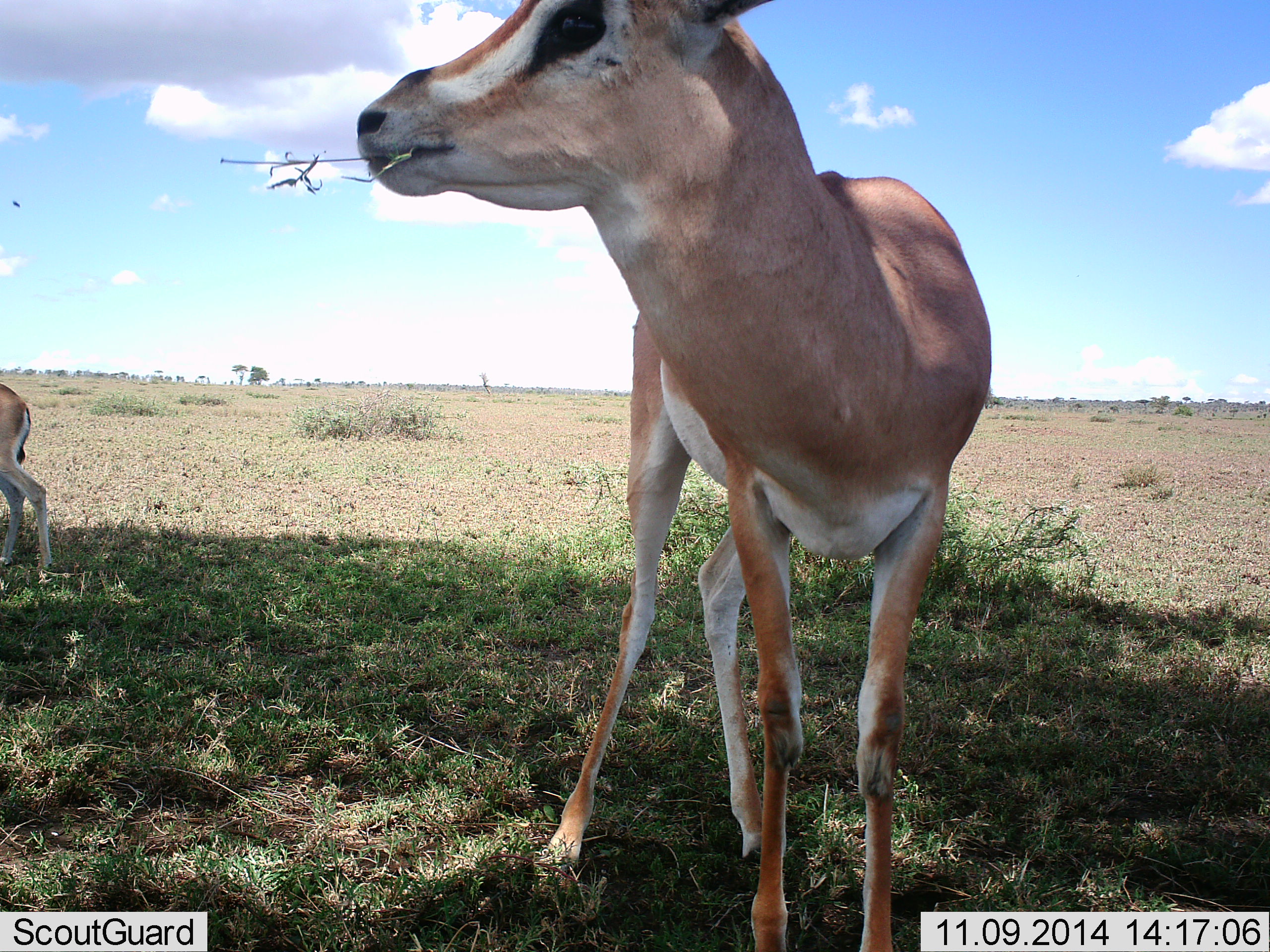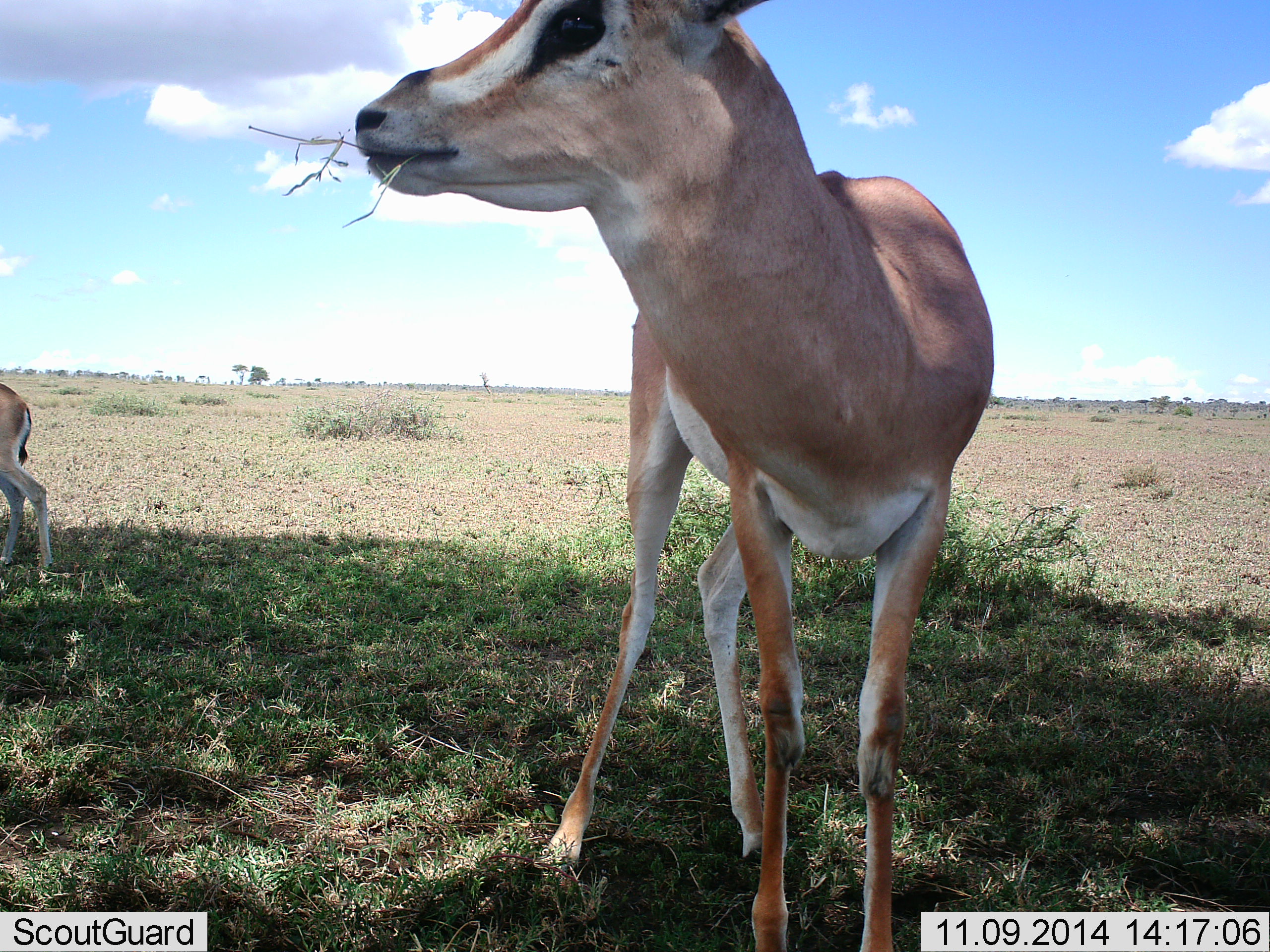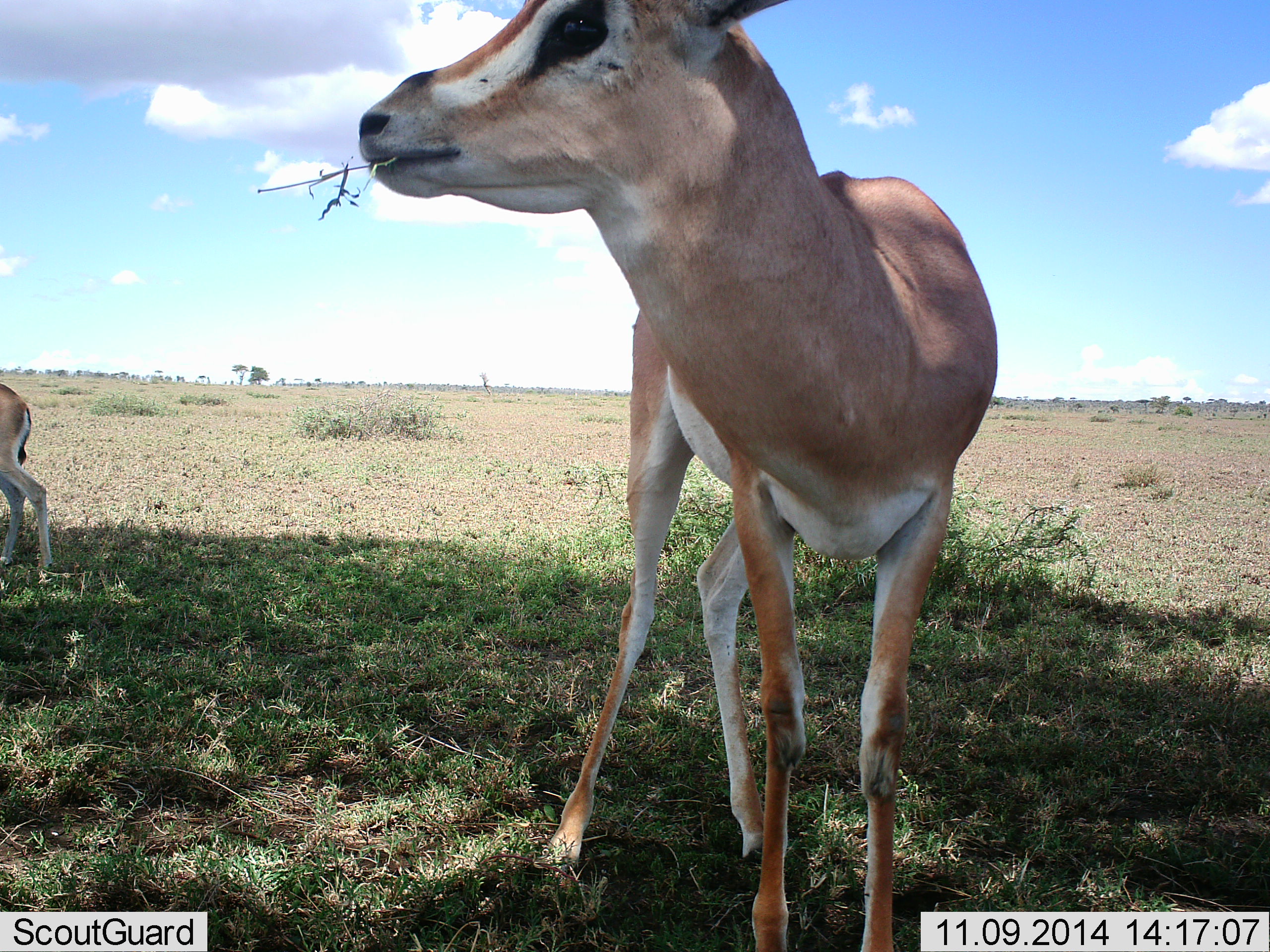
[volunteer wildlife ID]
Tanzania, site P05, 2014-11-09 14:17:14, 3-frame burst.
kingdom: Animalia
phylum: Chordata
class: Mammalia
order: Artiodactyla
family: Bovidae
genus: Nanger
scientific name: Nanger granti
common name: grant's gazelle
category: gazellegrants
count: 2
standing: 70%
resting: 0%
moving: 10%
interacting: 0%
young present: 0%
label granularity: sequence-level